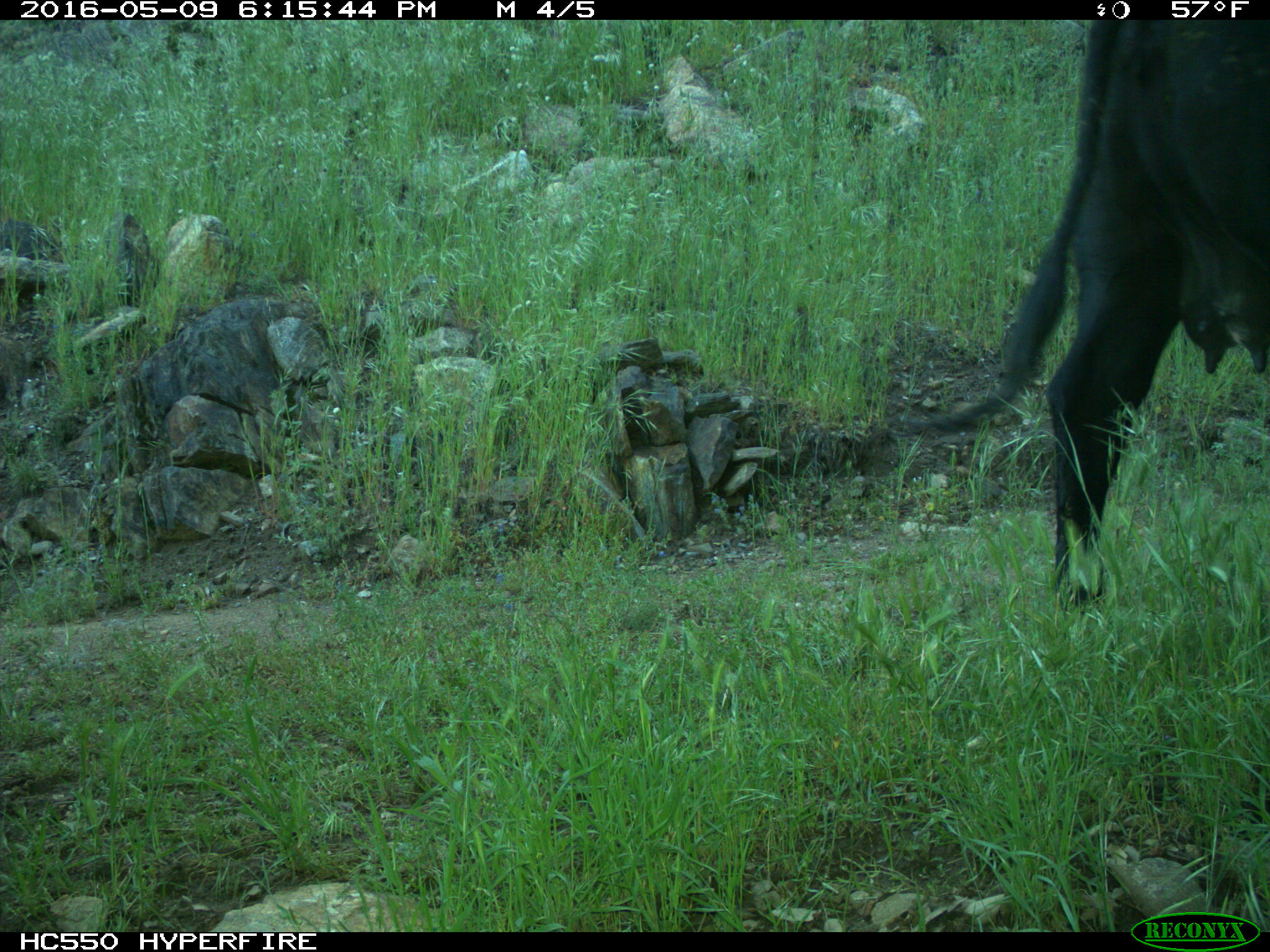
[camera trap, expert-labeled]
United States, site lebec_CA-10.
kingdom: Animalia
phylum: Chordata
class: Mammalia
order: Artiodactyla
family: Bovidae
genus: Bos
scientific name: Bos taurus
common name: domestic cow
Bos taurus (domestic cow).